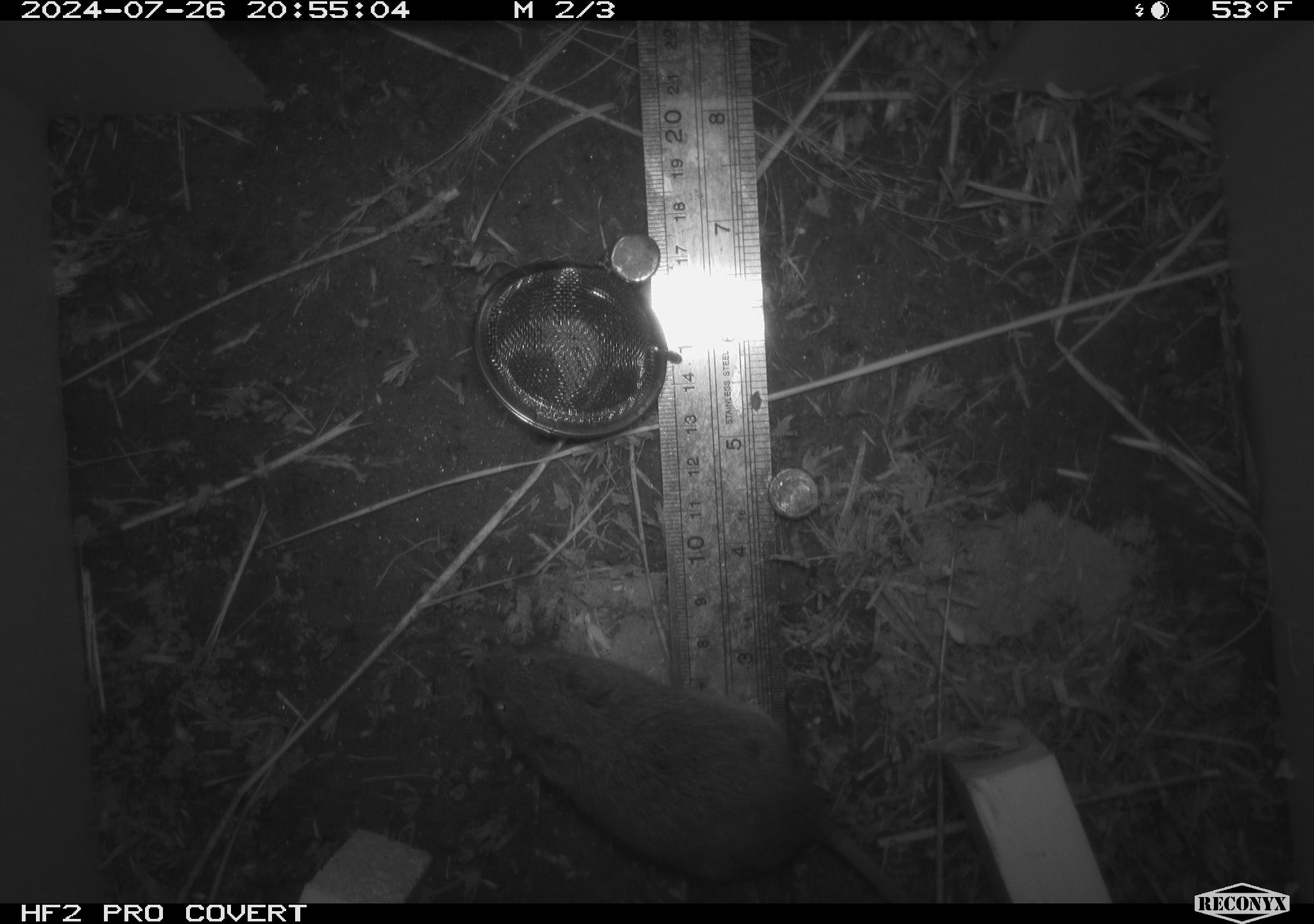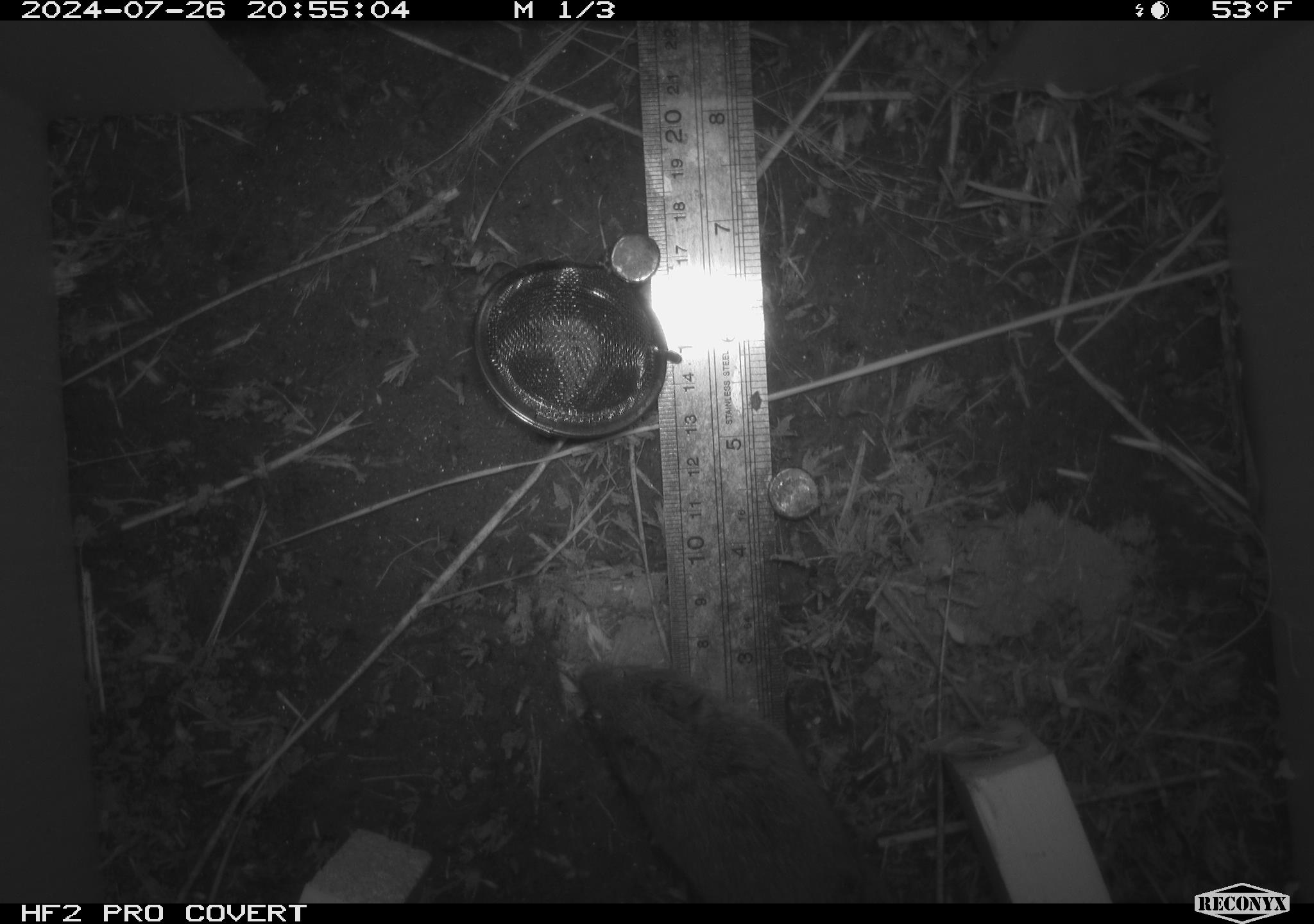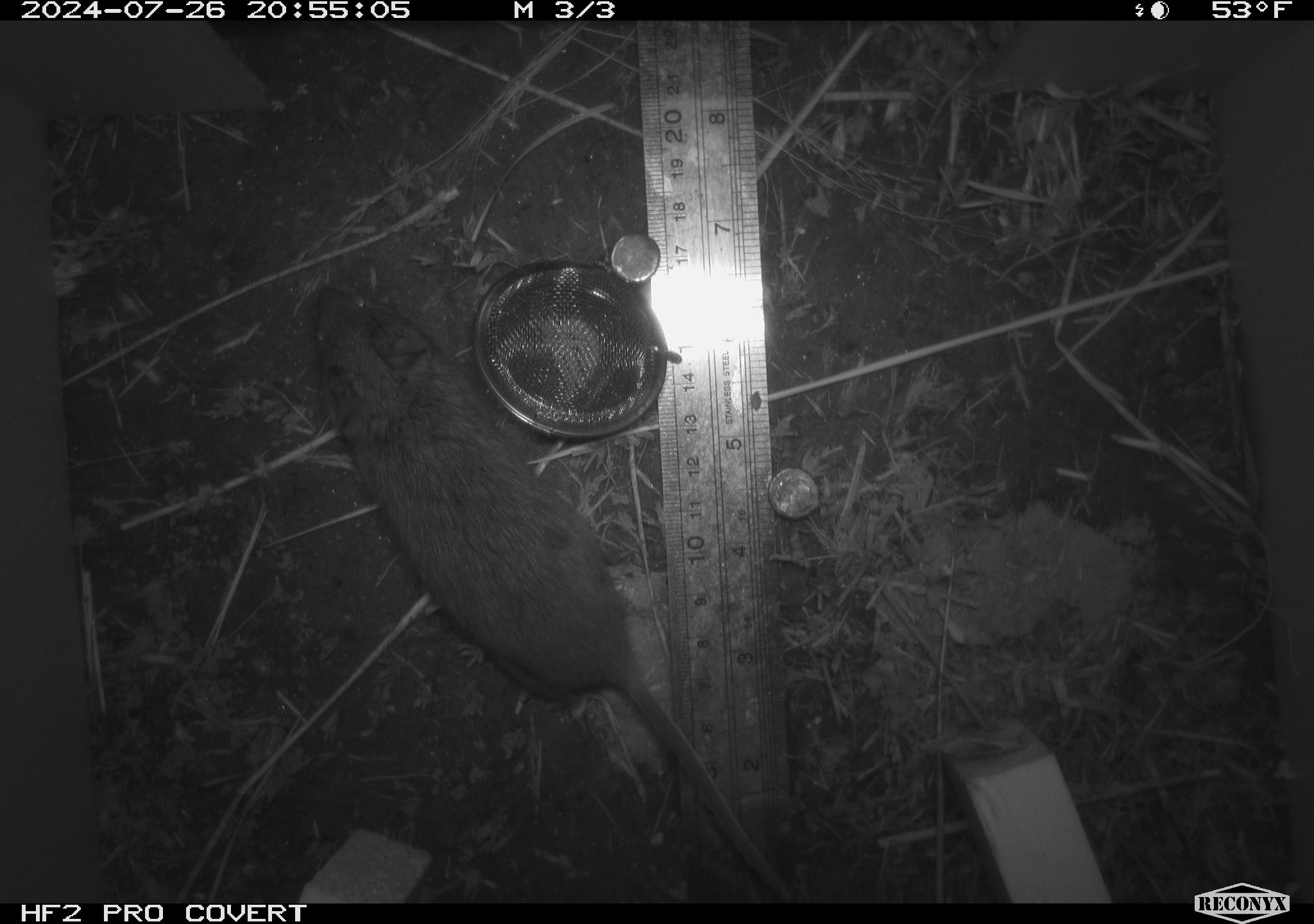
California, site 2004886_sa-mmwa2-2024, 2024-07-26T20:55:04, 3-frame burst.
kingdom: Animalia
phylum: Chordata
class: Mammalia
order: Rodentia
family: Cricetidae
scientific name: Arvicolinae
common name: voles, lemmings, and muskrats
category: arvicolinae subfamily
Arvicolinae subfamily (voles, lemmings, and muskrats) (Arvicolinae).